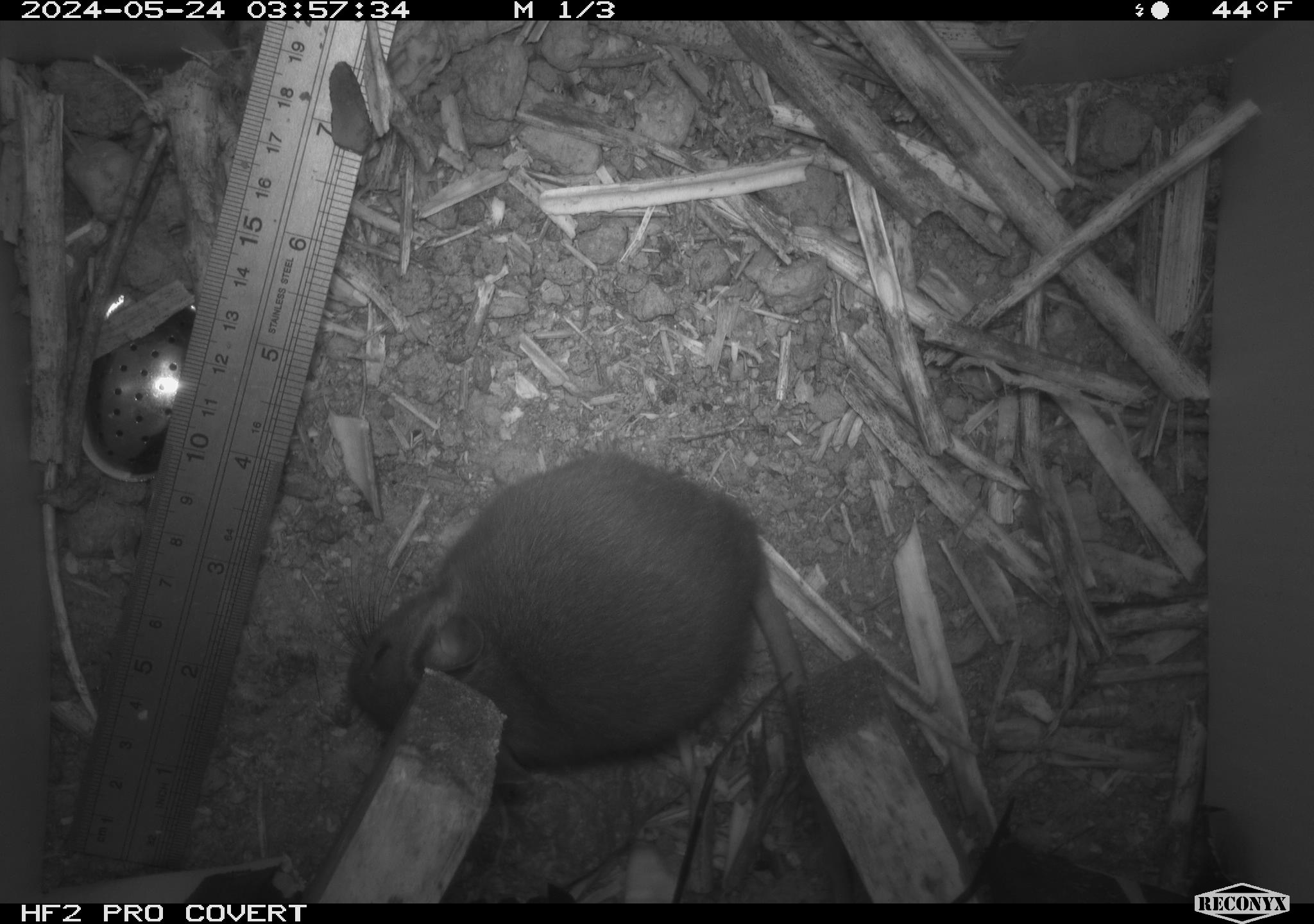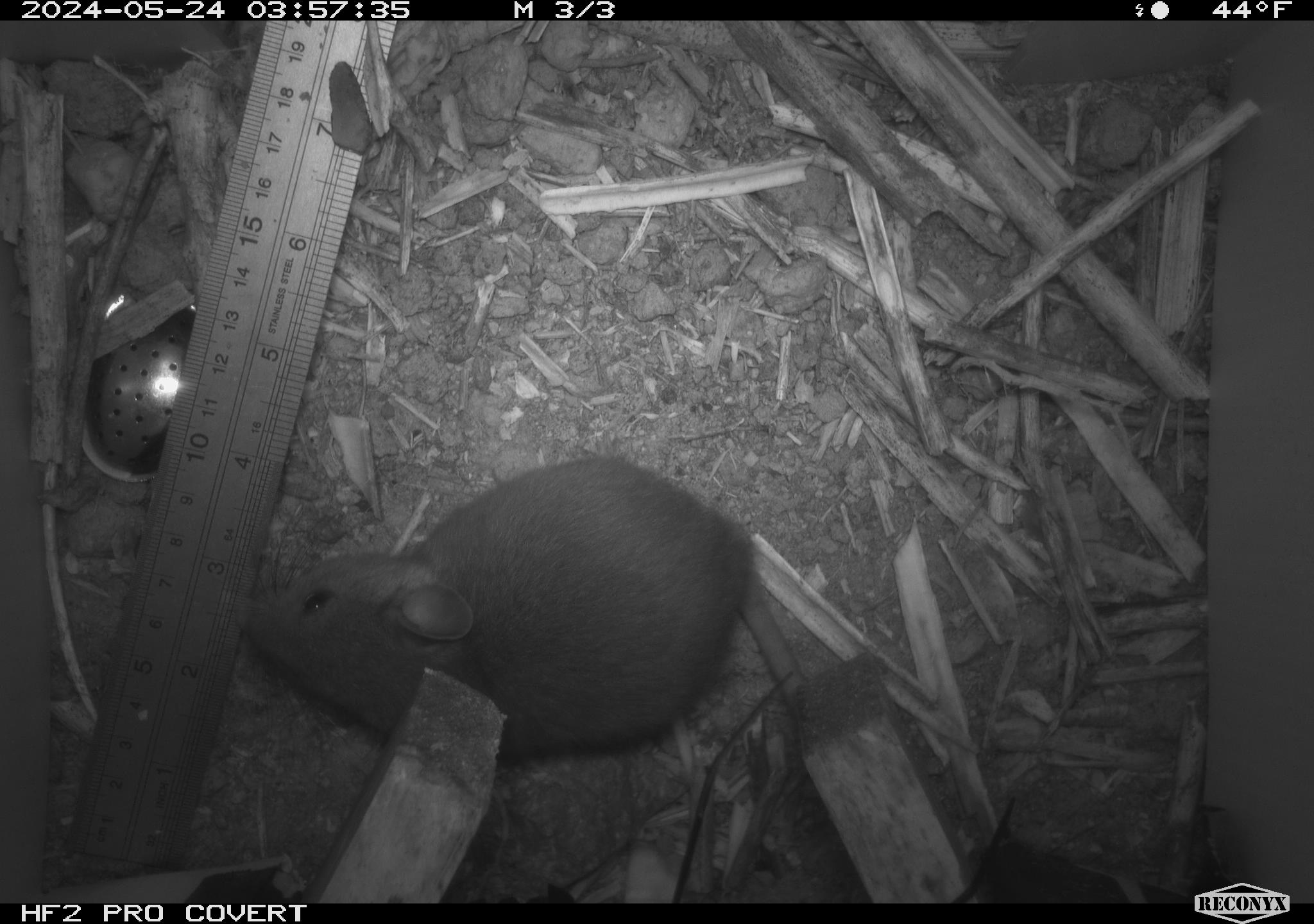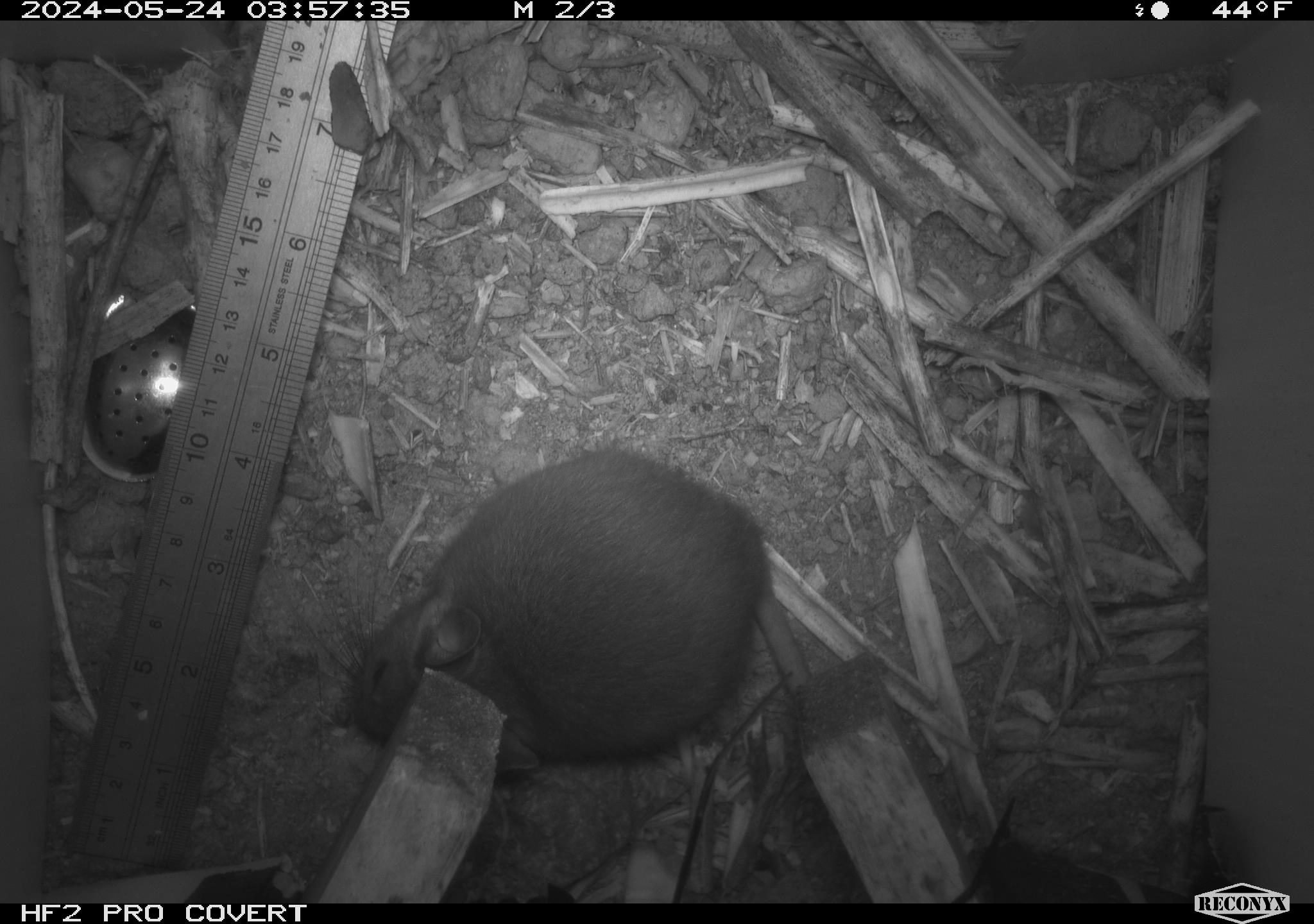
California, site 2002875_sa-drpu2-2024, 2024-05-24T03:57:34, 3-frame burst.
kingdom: Animalia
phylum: Chordata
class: Mammalia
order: Rodentia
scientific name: Rodentia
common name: rodent